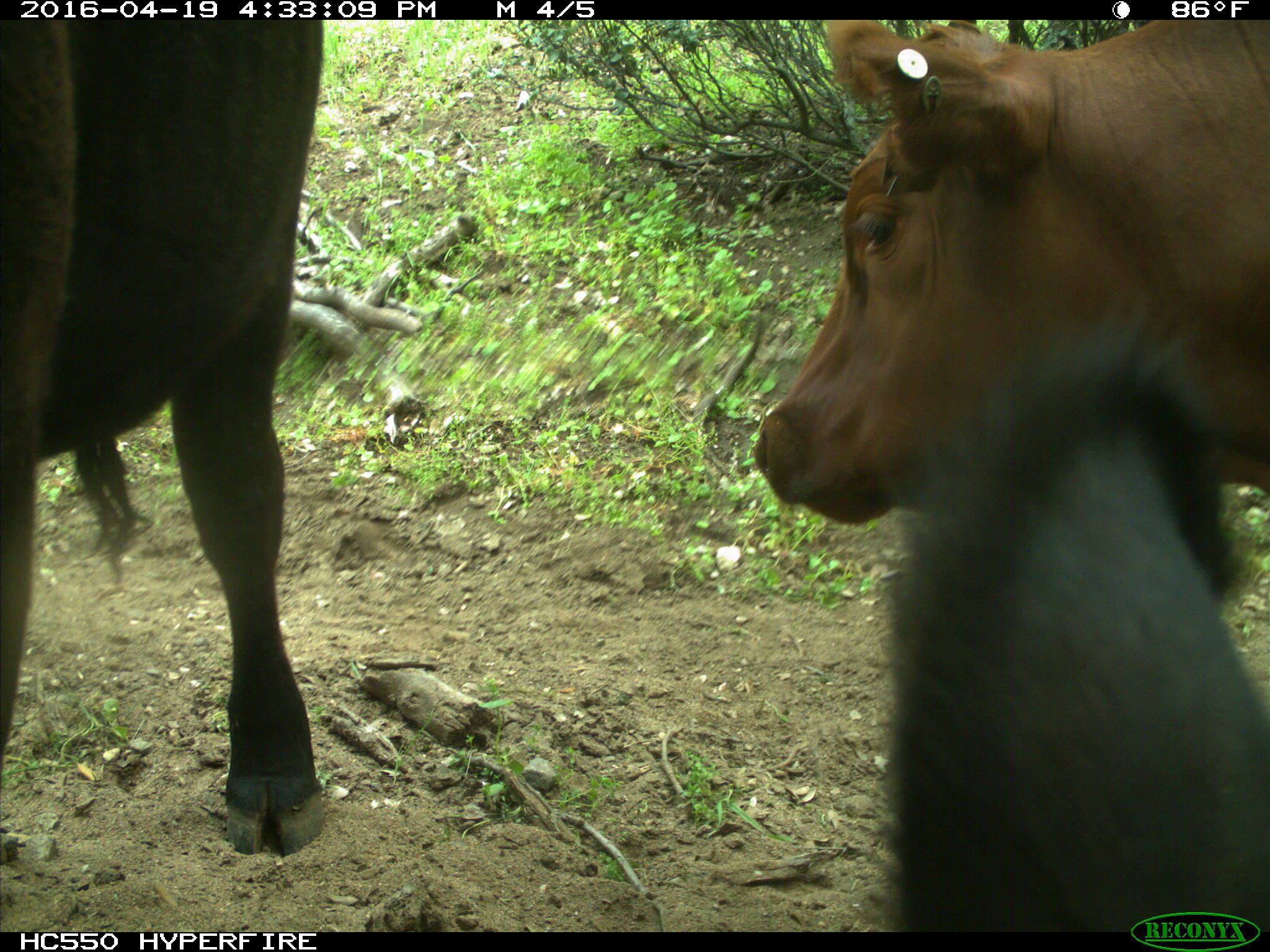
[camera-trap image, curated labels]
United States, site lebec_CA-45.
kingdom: Animalia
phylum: Chordata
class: Mammalia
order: Artiodactyla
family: Bovidae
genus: Bos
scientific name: Bos taurus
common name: domestic cow